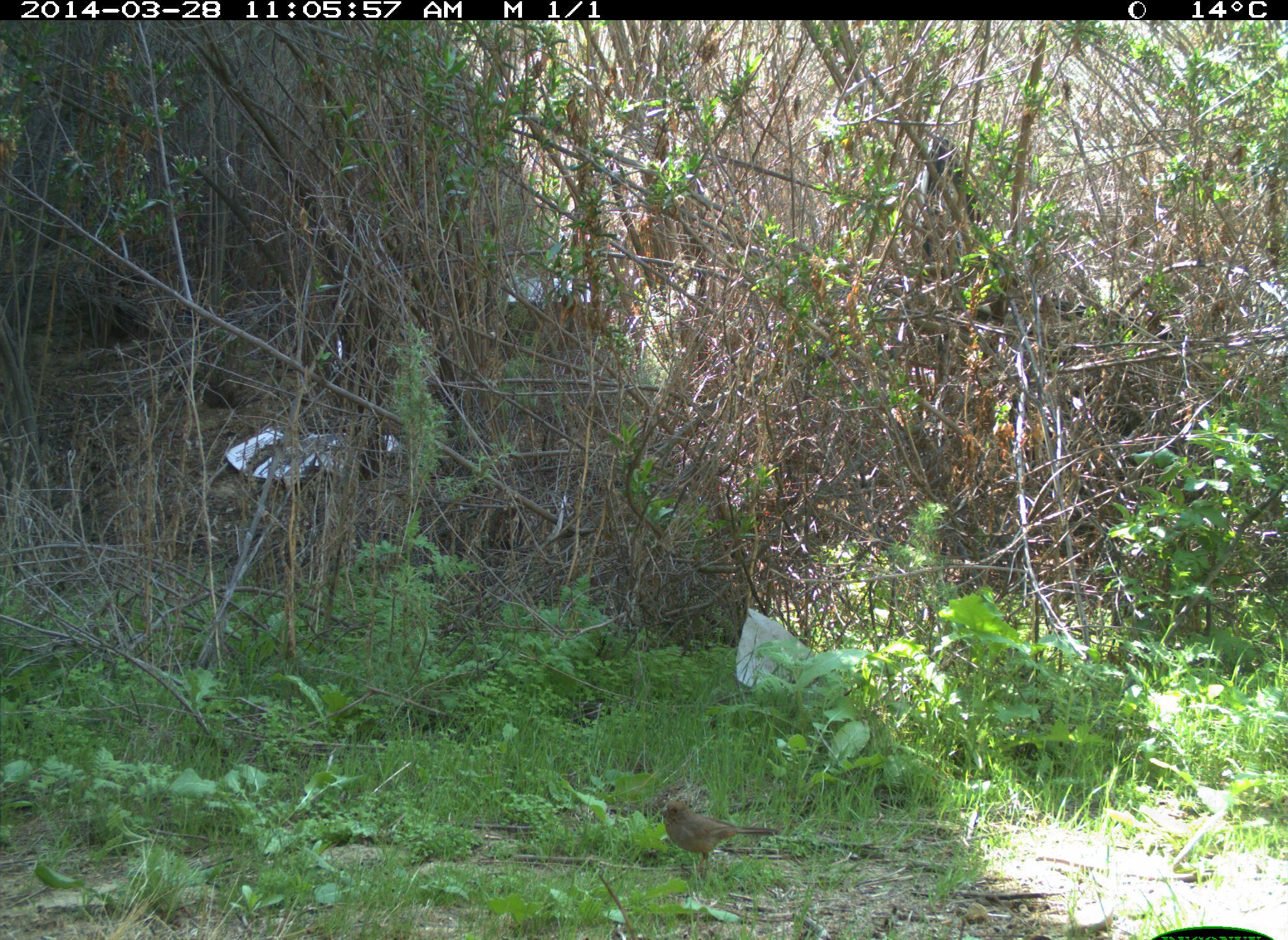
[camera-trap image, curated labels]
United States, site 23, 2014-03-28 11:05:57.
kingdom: Animalia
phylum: Chordata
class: Aves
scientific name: Aves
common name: bird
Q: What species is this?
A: Bird (Aves).